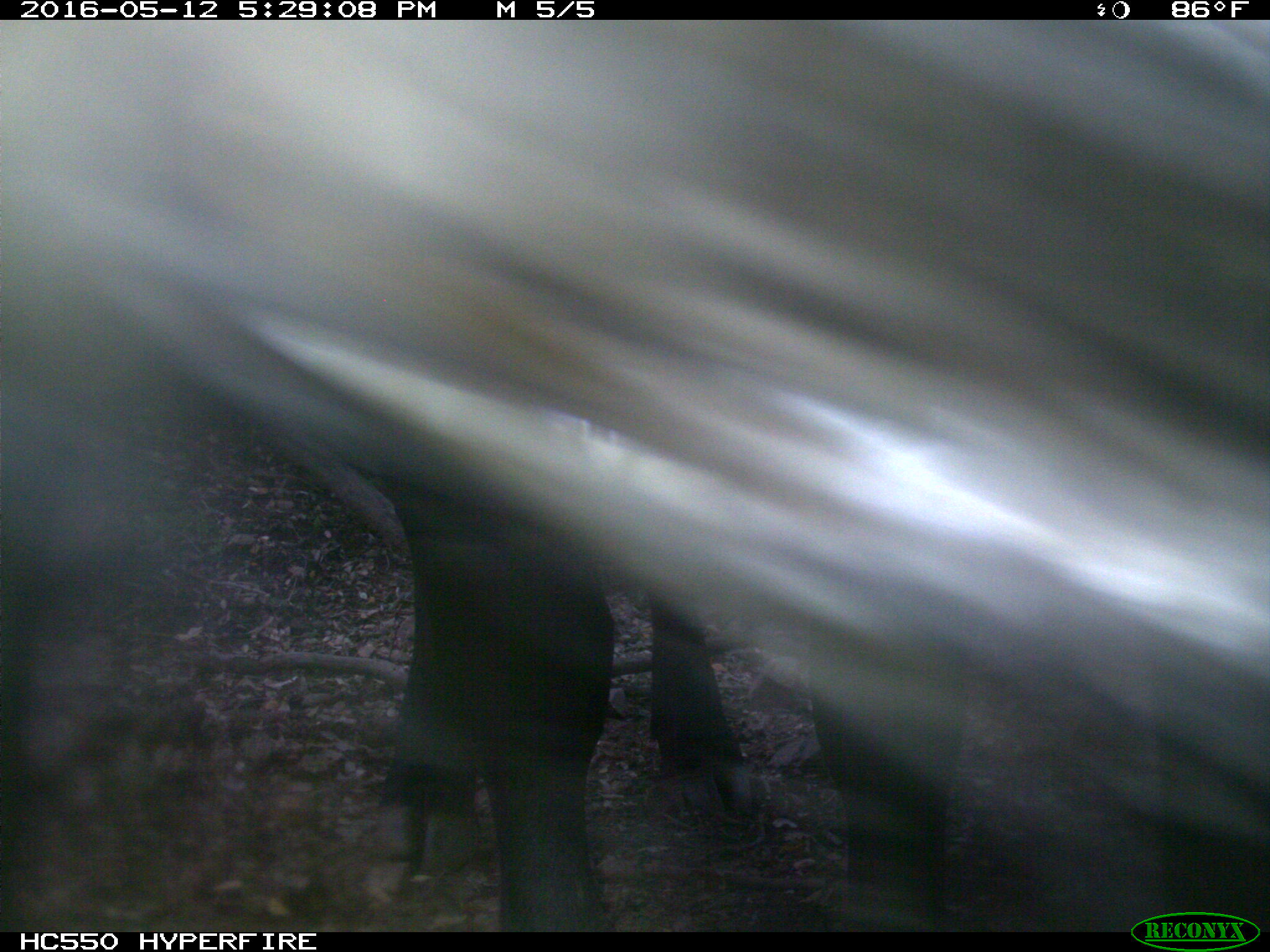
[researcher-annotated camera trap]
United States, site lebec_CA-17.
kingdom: Animalia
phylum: Chordata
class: Mammalia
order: Artiodactyla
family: Bovidae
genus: Bos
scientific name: Bos taurus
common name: domestic cow